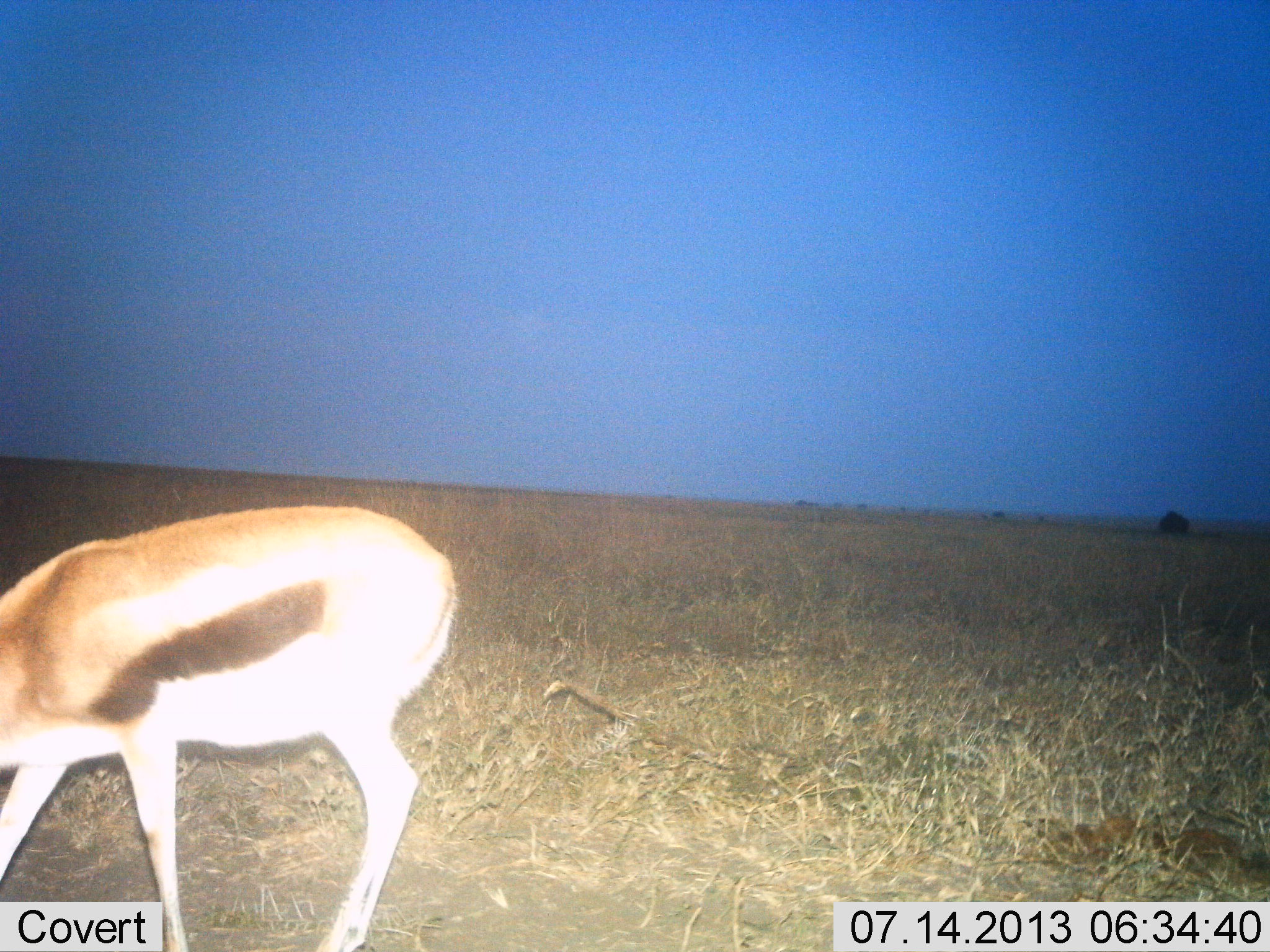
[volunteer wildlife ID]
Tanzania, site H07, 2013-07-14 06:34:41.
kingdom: Animalia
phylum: Chordata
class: Mammalia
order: Artiodactyla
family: Bovidae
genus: Eudorcas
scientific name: Eudorcas thomsonii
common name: thomson's gazelle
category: gazellethomsons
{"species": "gazellethomsons (thomson's gazelle) (Eudorcas thomsonii)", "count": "1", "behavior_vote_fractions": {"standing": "30%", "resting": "0%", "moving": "0%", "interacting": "0%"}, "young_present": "0%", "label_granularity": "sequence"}